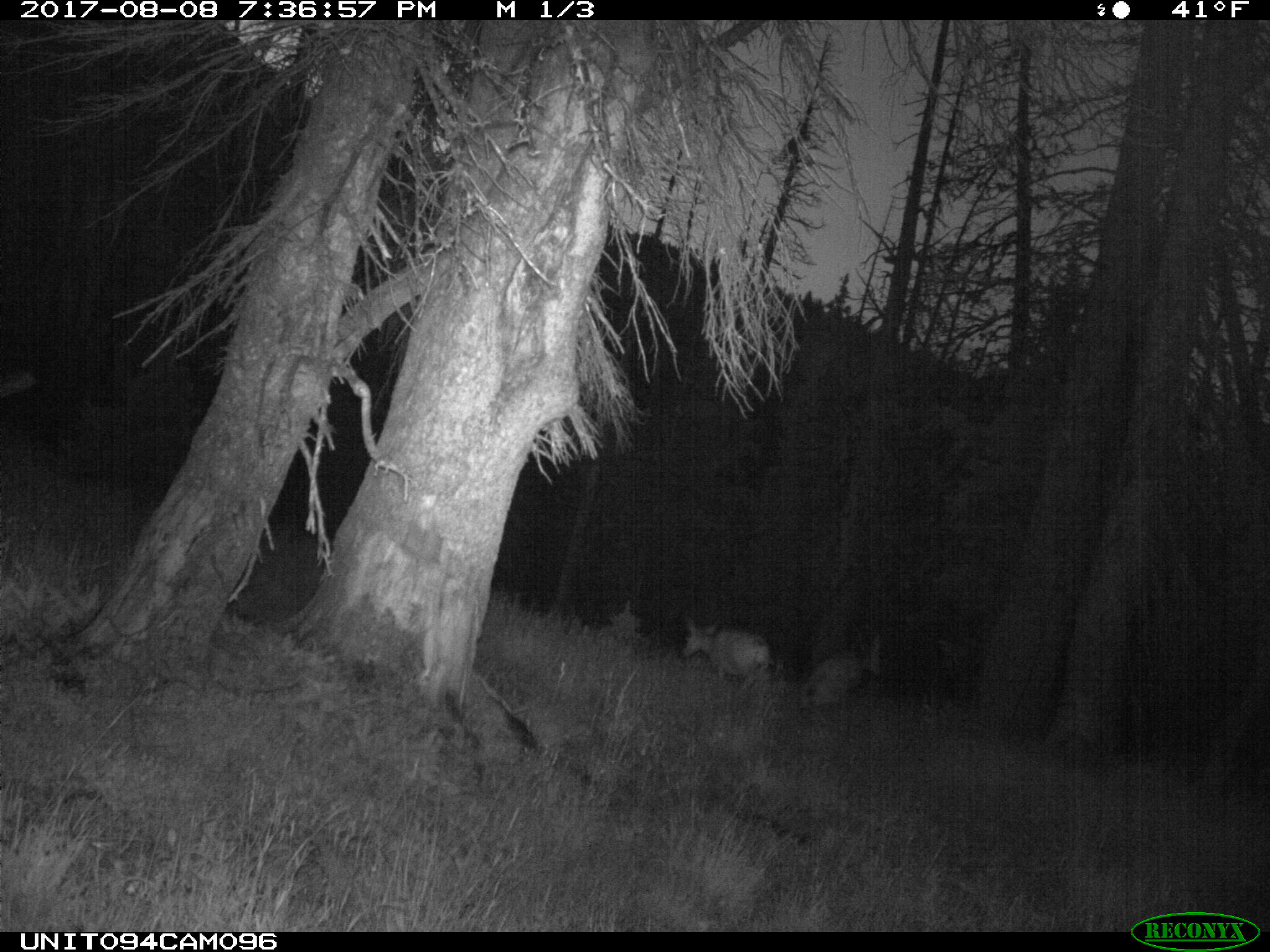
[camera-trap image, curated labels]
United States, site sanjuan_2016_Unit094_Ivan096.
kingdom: Animalia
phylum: Chordata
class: Mammalia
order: Artiodactyla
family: Cervidae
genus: Odocoileus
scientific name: Odocoileus hemionus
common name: mule deer